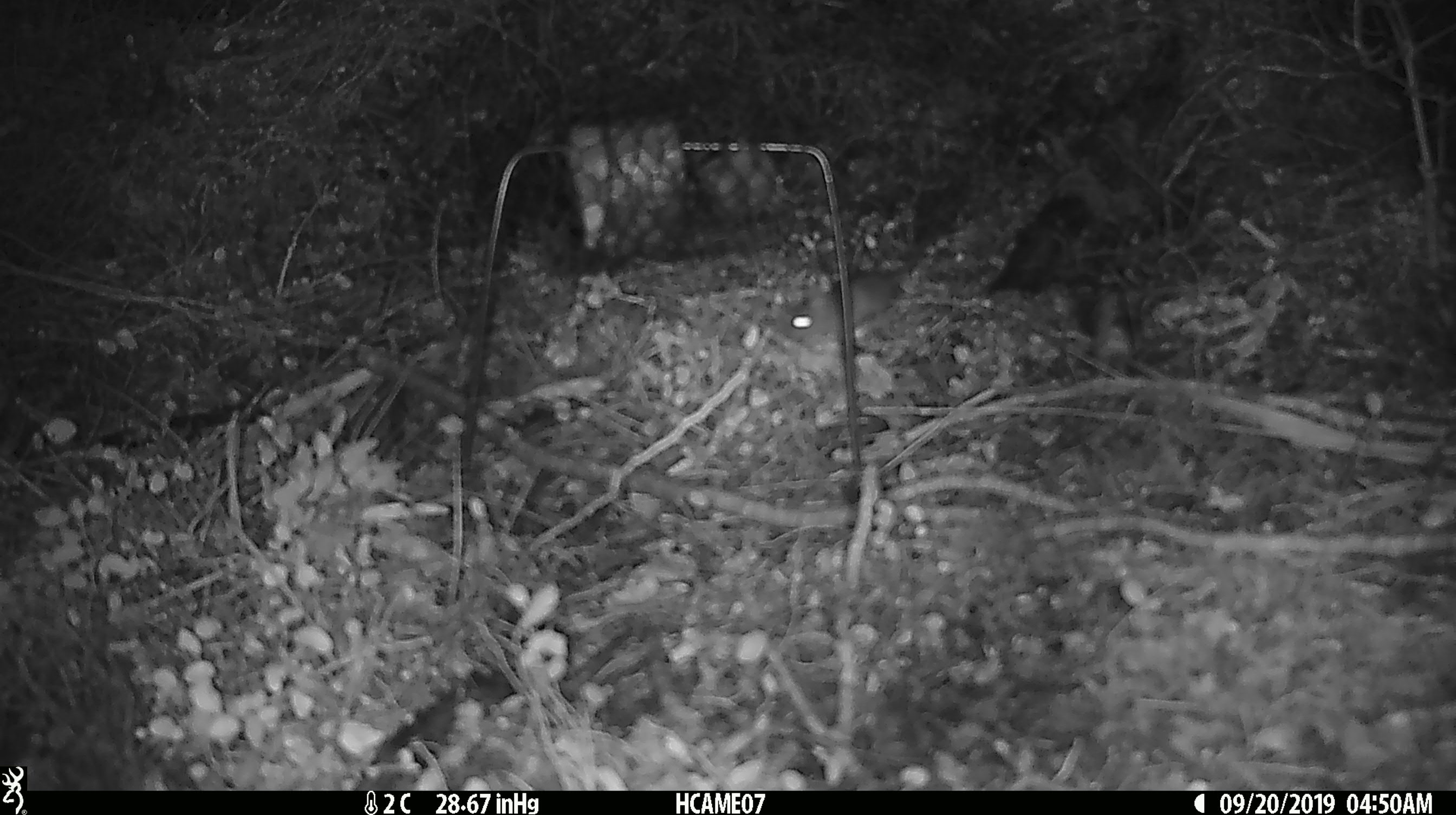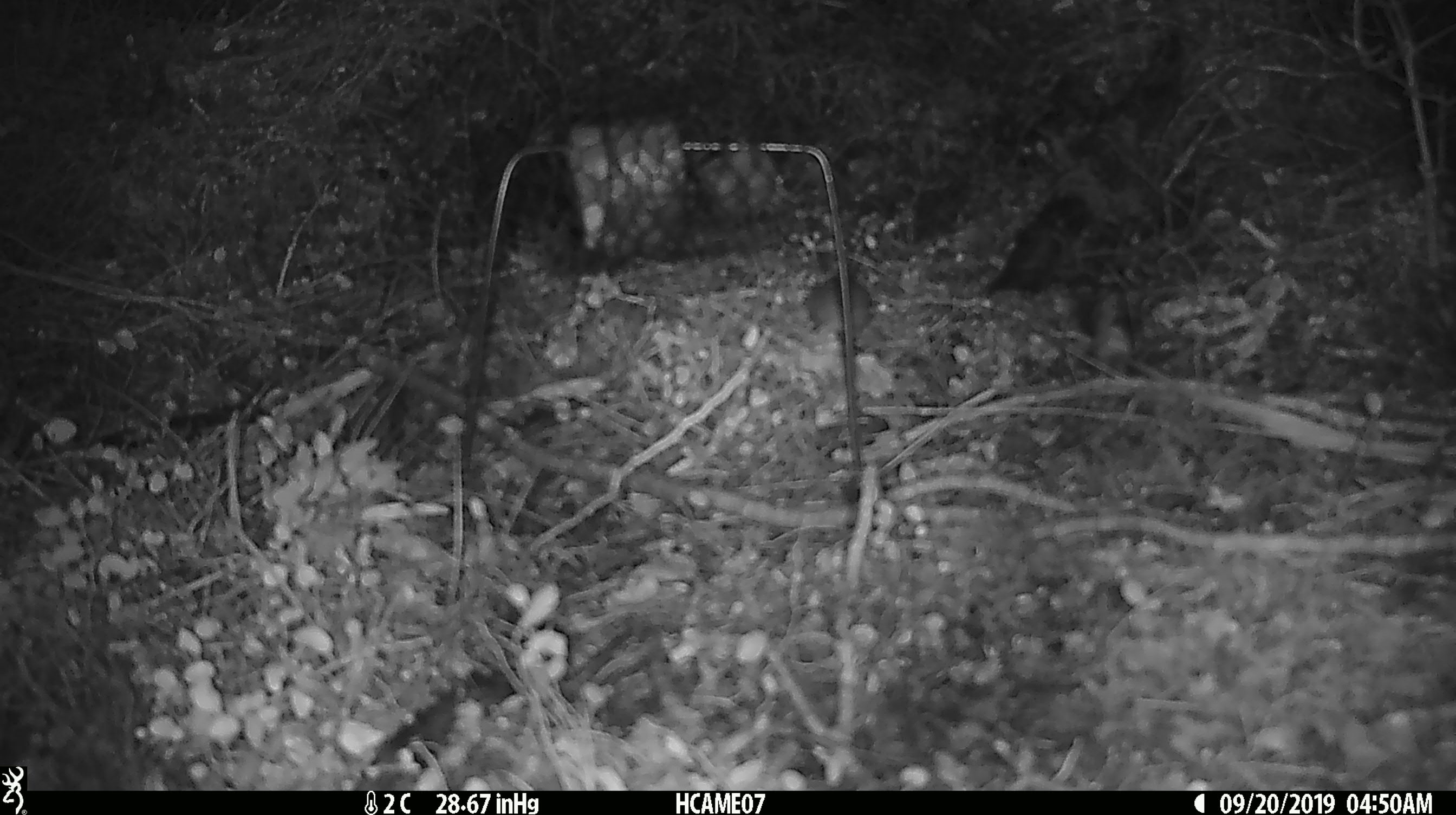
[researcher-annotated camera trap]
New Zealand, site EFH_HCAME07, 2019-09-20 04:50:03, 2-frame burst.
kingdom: Animalia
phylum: Chordata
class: Mammalia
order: Rodentia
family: Muridae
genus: Mus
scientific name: Mus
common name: mouse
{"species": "mouse (Mus)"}